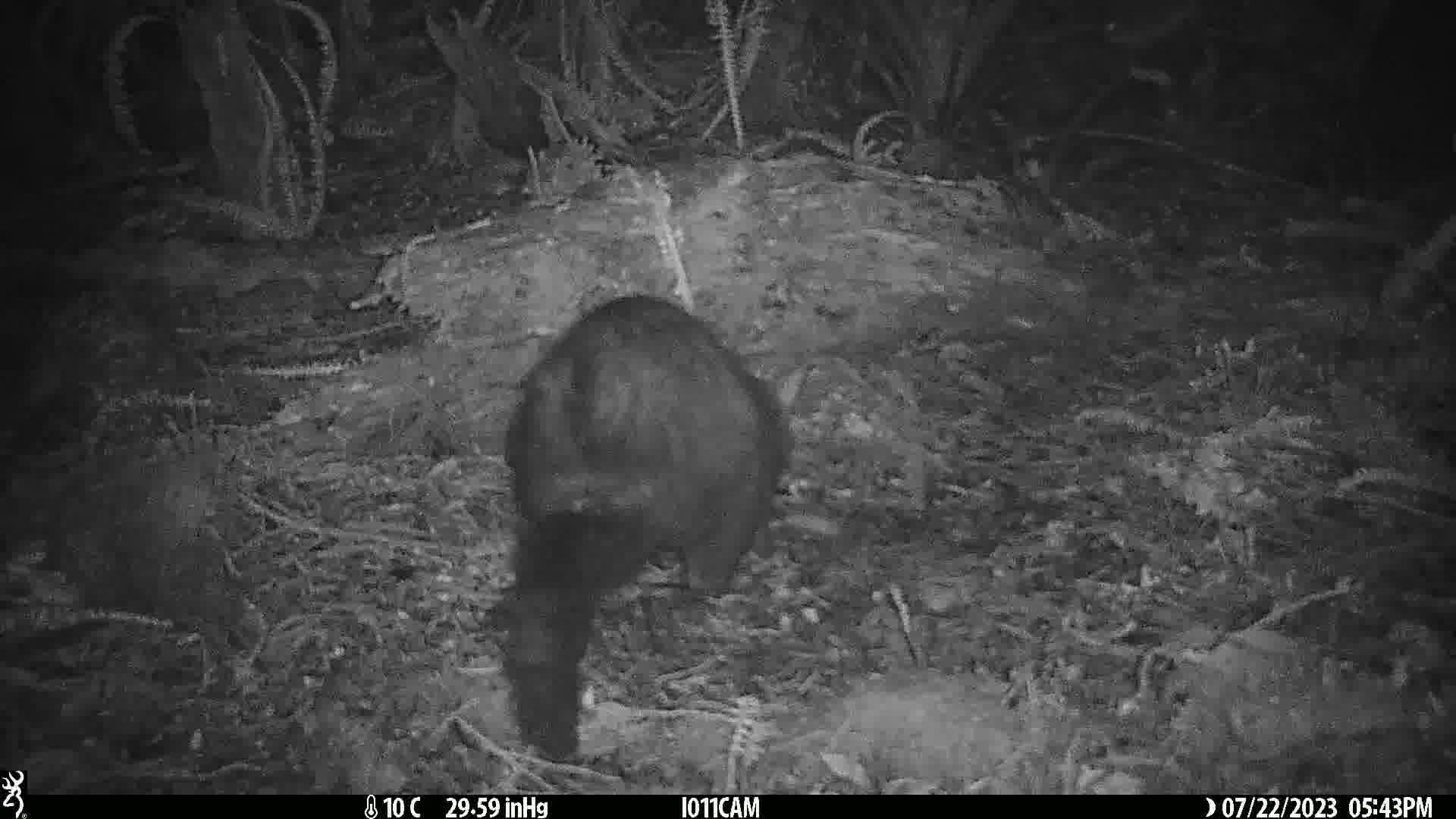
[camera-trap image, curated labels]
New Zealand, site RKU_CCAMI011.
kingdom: Animalia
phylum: Chordata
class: Mammalia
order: Diprotodontia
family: Phalangeridae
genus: Trichosurus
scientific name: Trichosurus vulpecula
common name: common brushtail possum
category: possum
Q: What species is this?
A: Possum (common brushtail possum) (Trichosurus vulpecula).